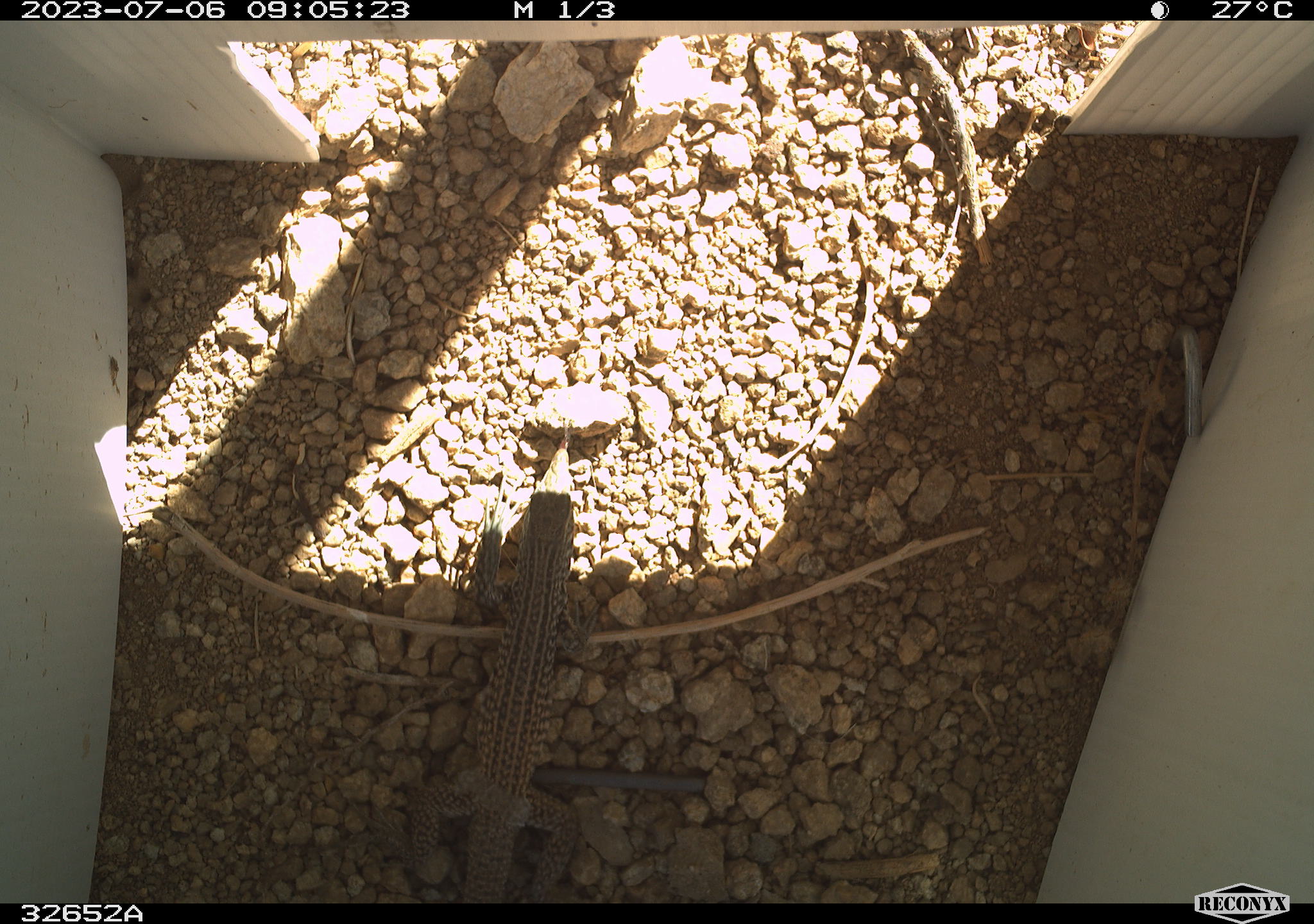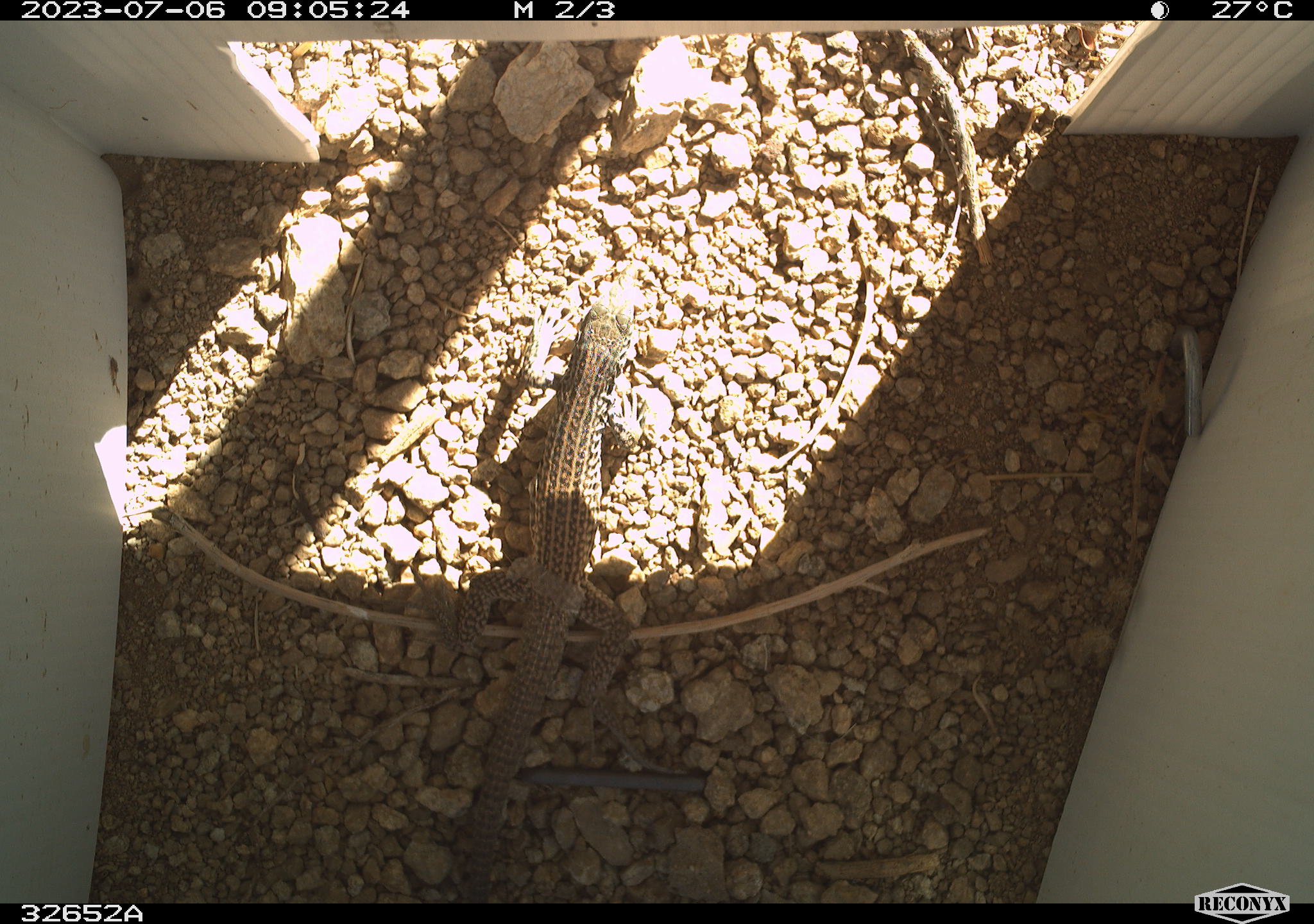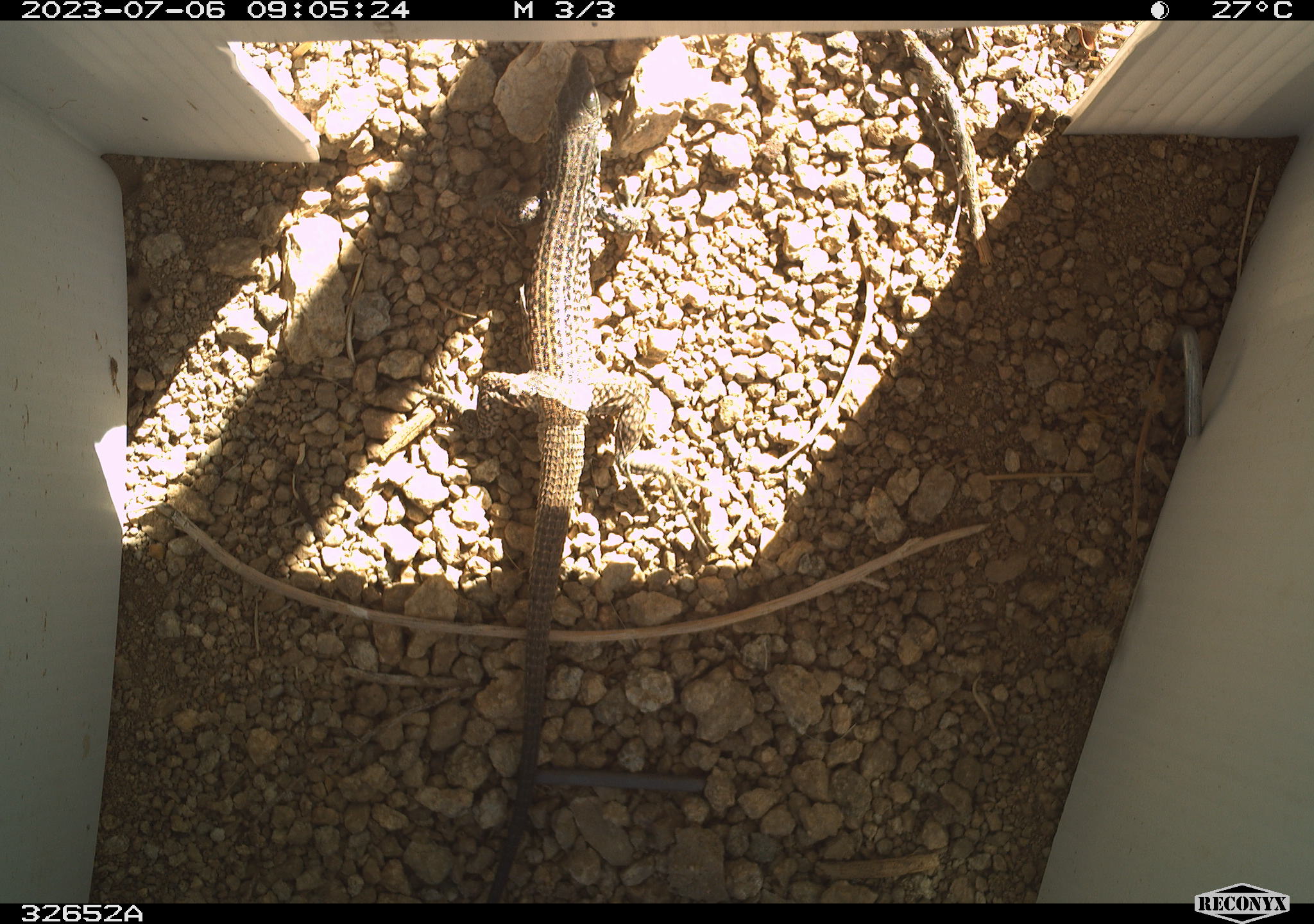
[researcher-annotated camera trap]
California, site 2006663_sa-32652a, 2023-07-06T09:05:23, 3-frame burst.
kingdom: Animalia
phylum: Chordata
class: Reptilia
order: Squamata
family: Teiidae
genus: Aspidoscelis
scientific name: Aspidoscelis tigris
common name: western whiptail